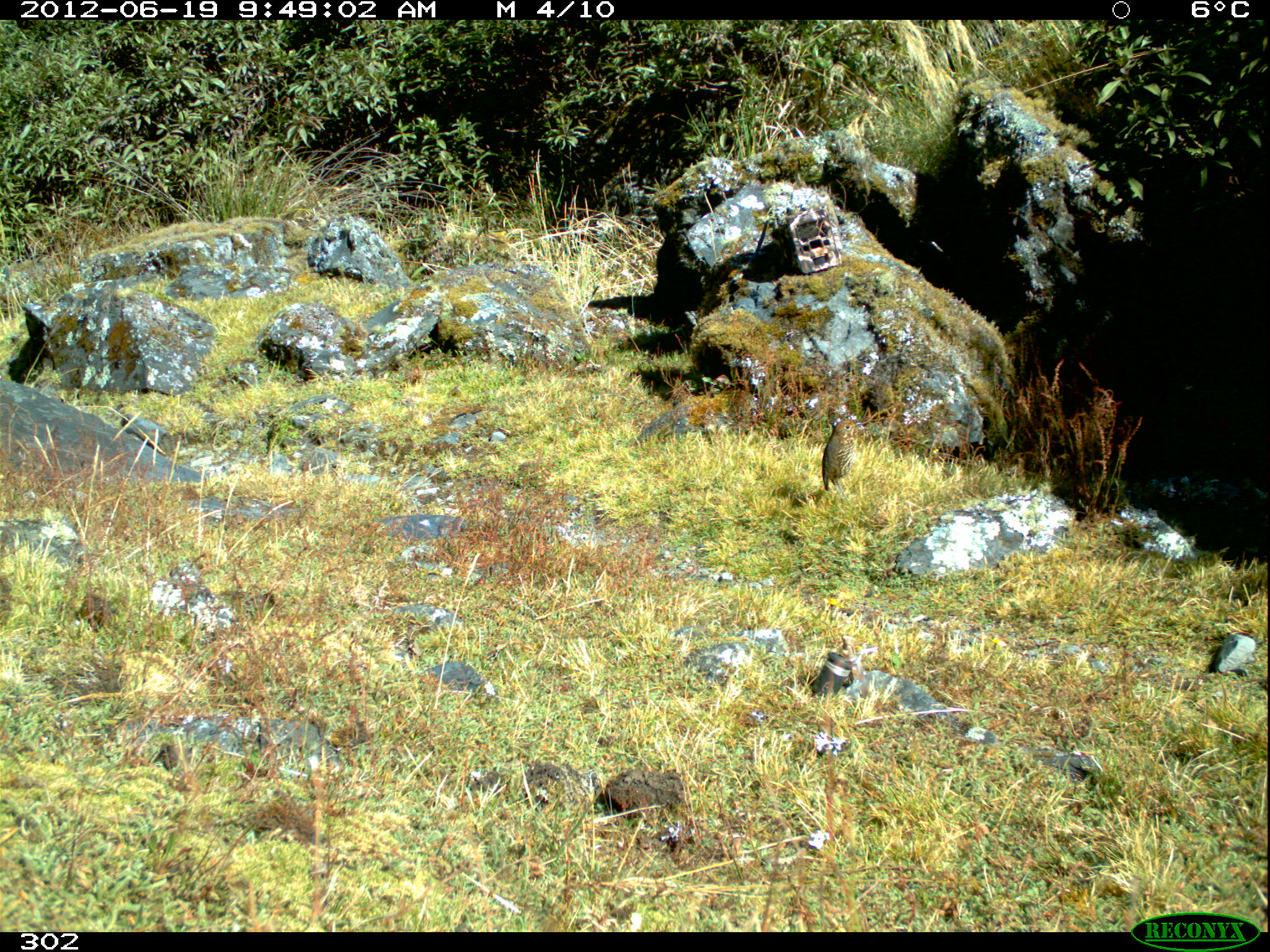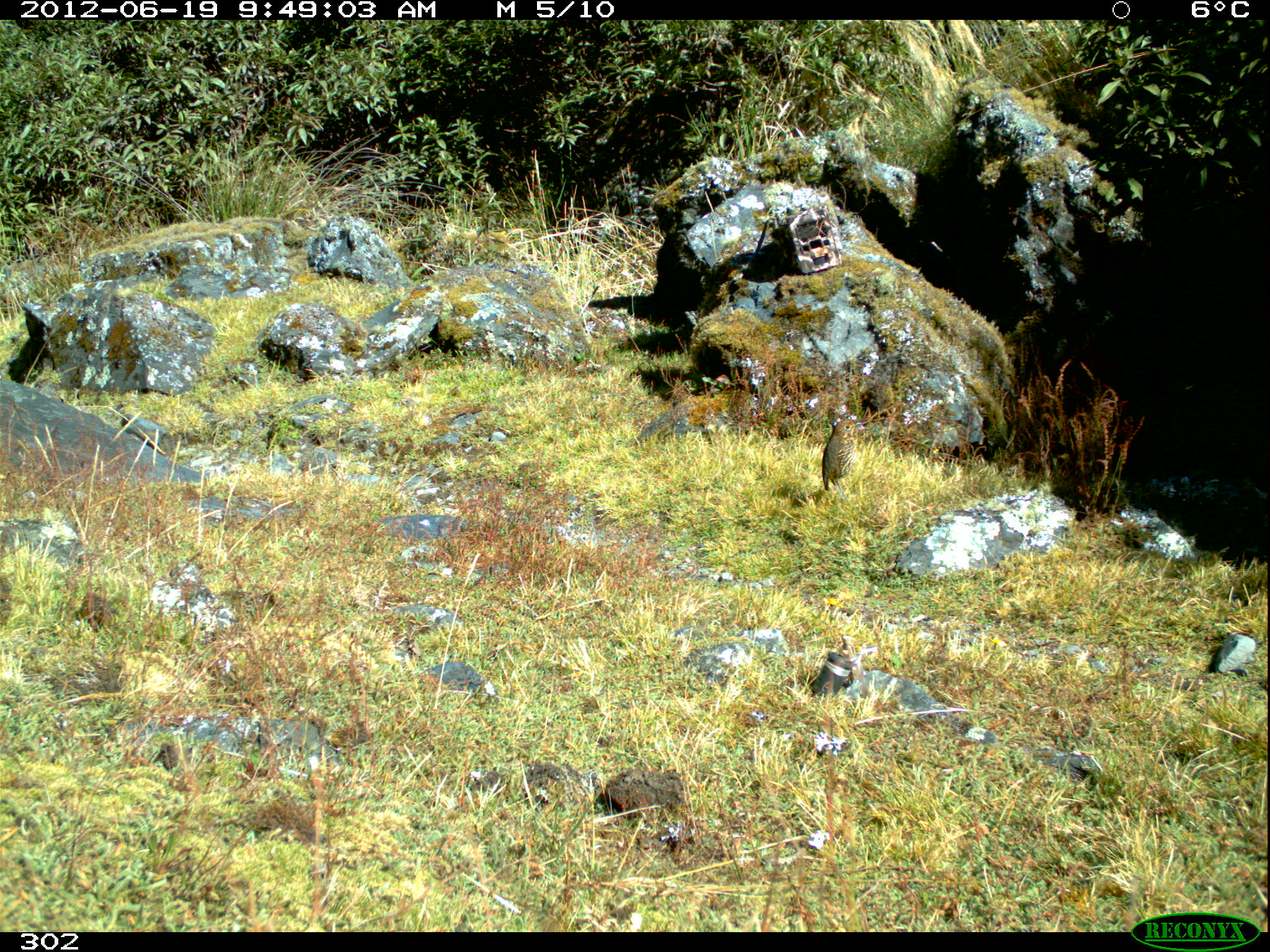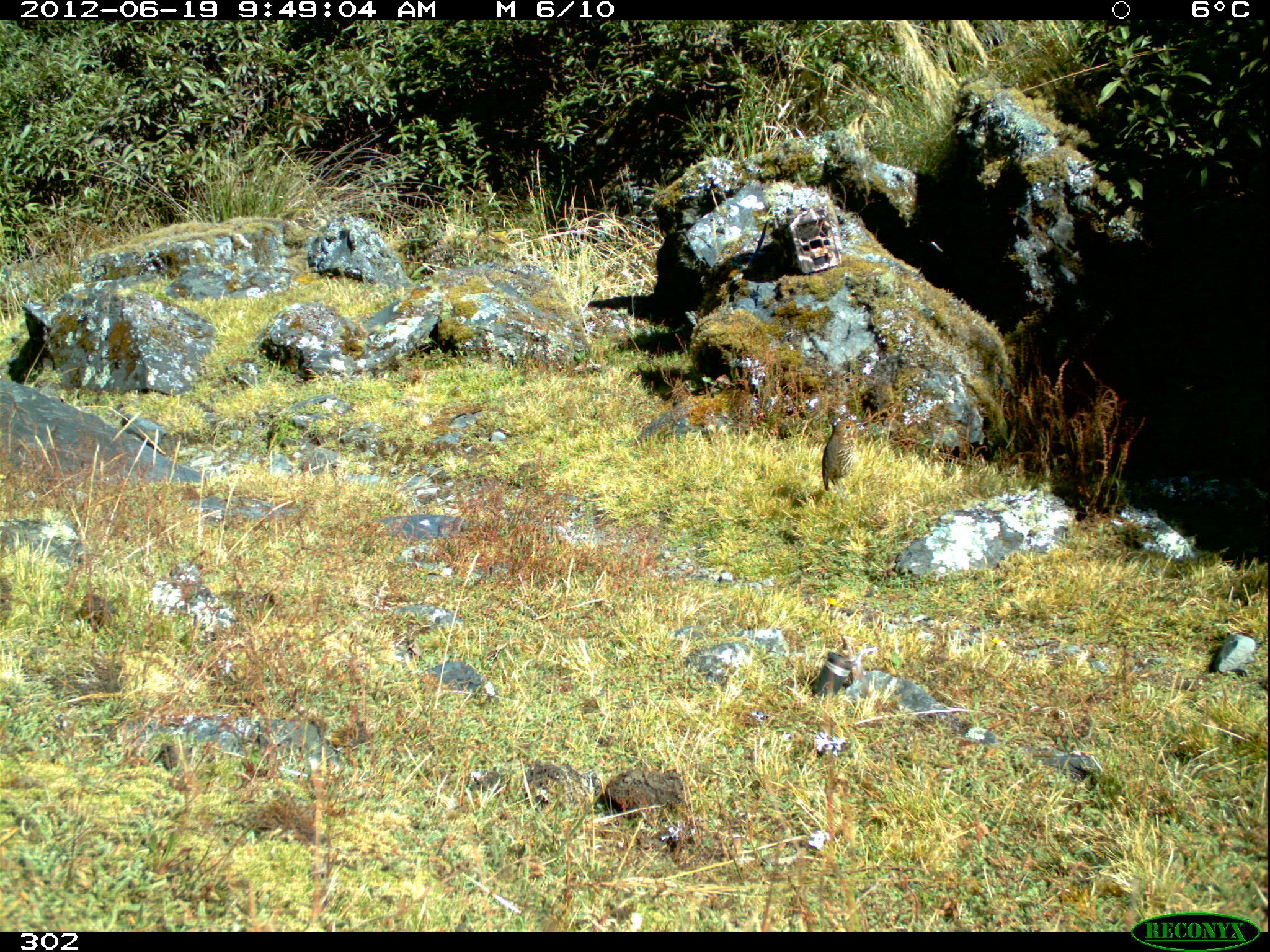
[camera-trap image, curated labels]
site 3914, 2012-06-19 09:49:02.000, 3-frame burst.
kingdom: Animalia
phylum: Chordata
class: Aves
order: Passeriformes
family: Grallariidae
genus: Grallaria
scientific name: Grallaria andicolus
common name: stripe-headed antpitta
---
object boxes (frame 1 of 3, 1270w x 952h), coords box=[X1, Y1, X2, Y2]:
grallaria andicolus: box=[821, 418, 862, 501]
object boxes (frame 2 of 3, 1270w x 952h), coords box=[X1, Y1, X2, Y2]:
grallaria andicolus: box=[822, 419, 862, 501]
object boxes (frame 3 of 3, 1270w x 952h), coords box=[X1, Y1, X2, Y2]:
grallaria andicolus: box=[821, 419, 863, 502]